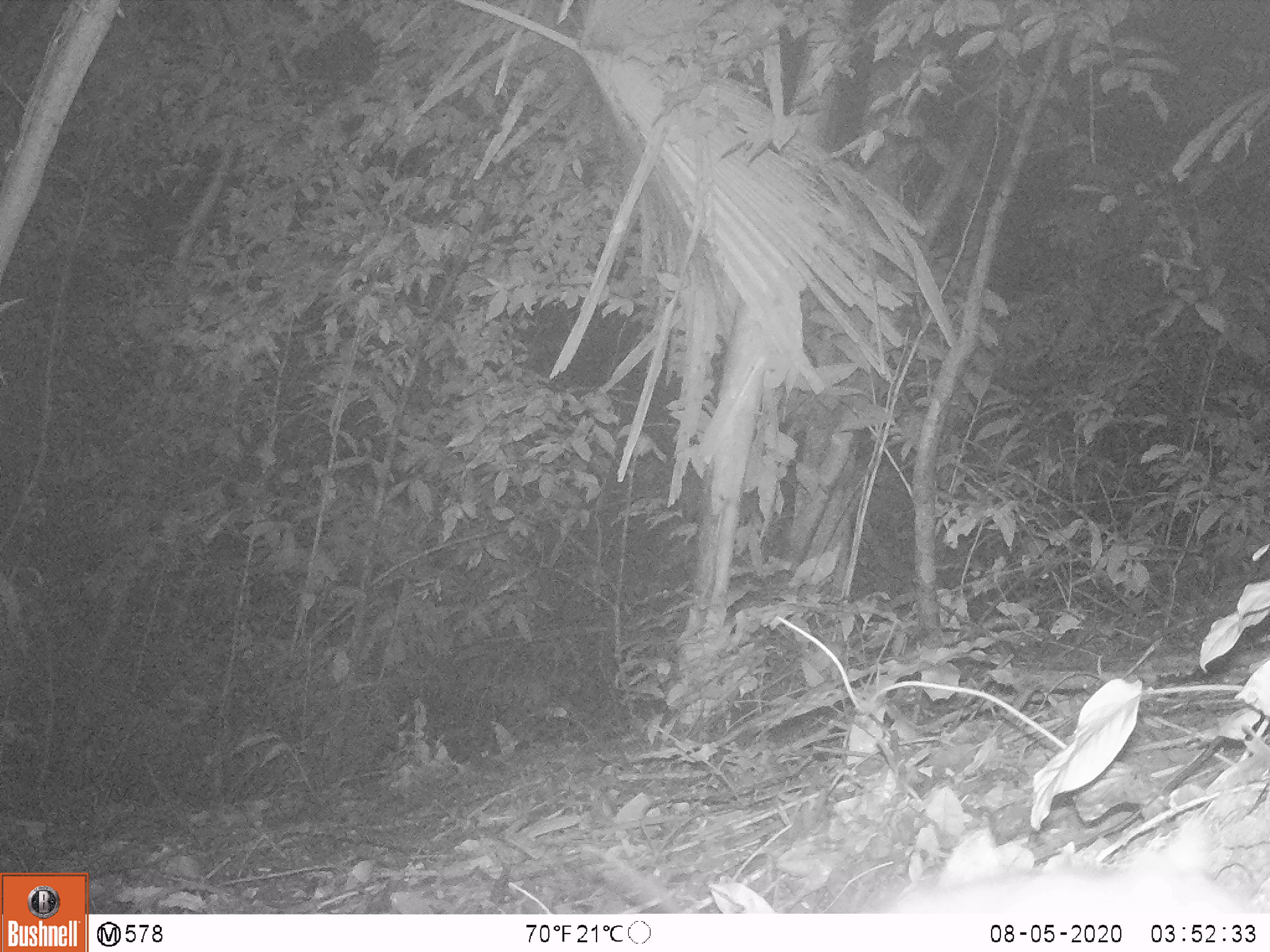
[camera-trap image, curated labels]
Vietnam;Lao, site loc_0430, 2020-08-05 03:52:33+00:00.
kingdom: Animalia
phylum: Chordata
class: Mammalia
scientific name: Mammalia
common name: mammal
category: unidentified small mammal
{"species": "unidentified small mammal (mammal) (Mammalia)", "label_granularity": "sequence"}